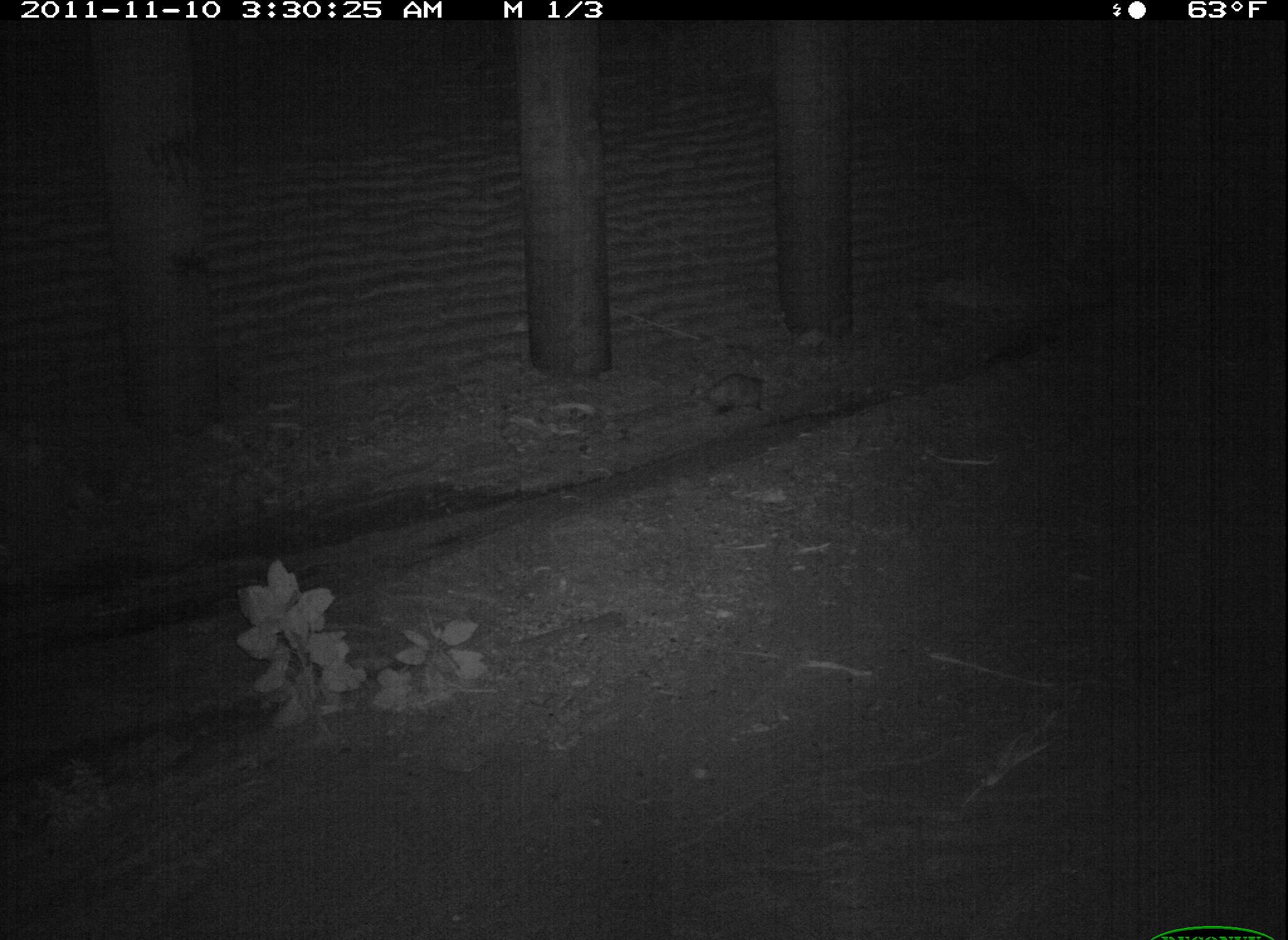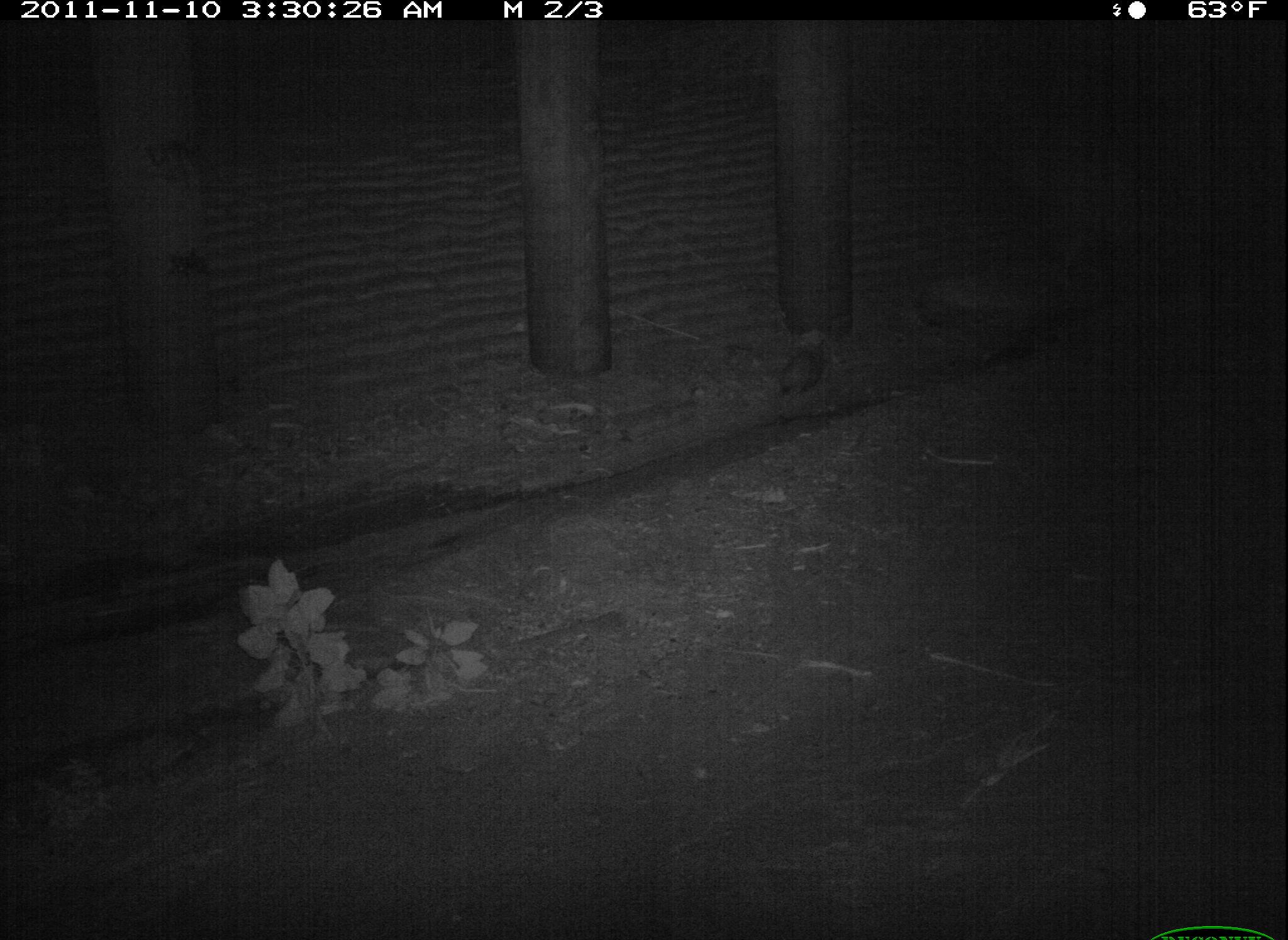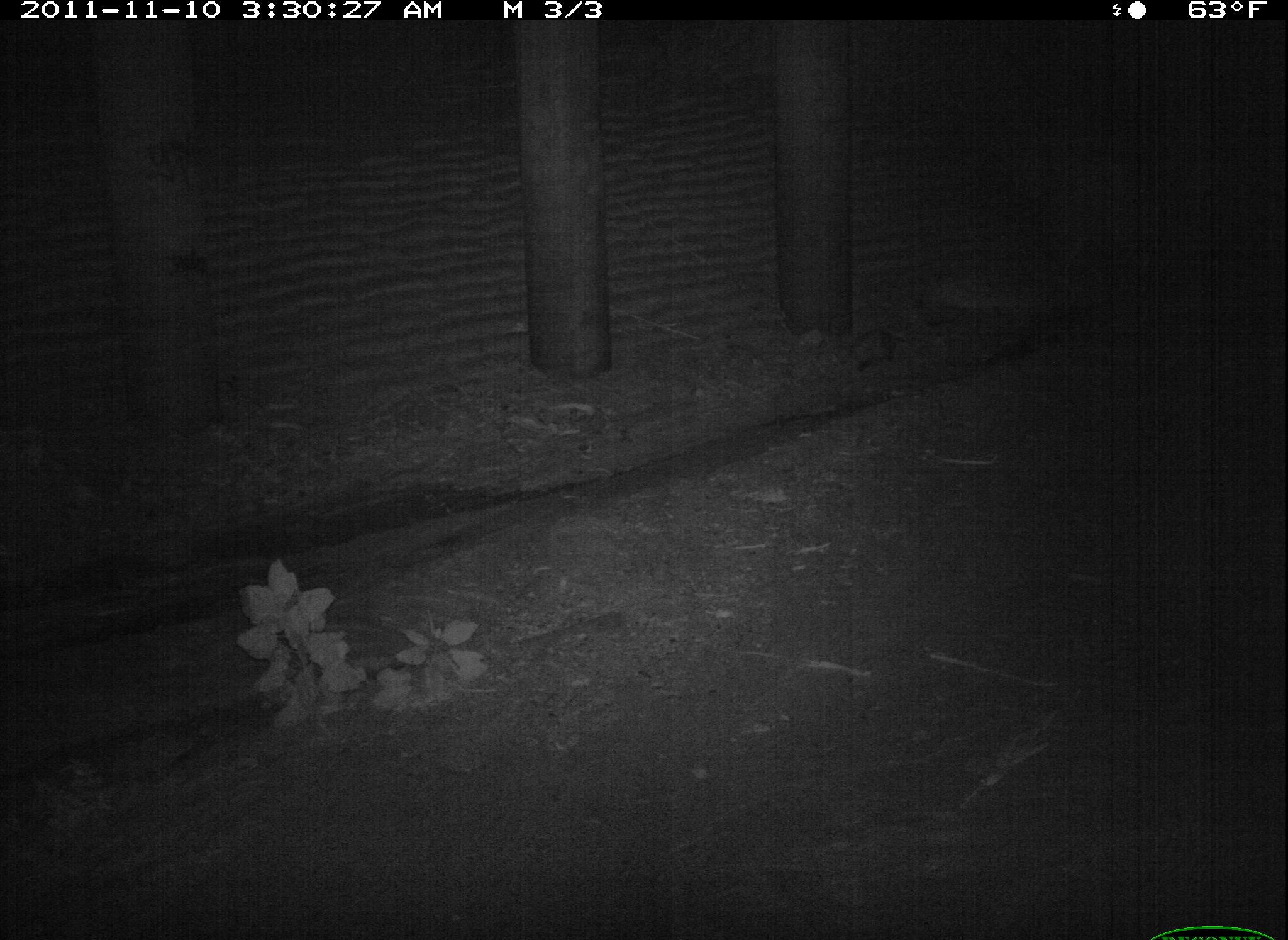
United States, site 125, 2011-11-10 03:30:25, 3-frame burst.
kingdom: Animalia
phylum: Chordata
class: Mammalia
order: Didelphimorphia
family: Didelphidae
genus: Didelphis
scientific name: Didelphis virginiana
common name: virginia opossum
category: opossum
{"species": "opossum (virginia opossum) (Didelphis virginiana)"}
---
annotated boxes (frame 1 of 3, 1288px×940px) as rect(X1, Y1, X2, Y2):
opossum: rect(659, 365, 774, 423)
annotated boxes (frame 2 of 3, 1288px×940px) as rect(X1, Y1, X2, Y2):
opossum: rect(774, 331, 836, 404)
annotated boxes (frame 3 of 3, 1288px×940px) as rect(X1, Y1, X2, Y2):
opossum: rect(838, 322, 908, 382)